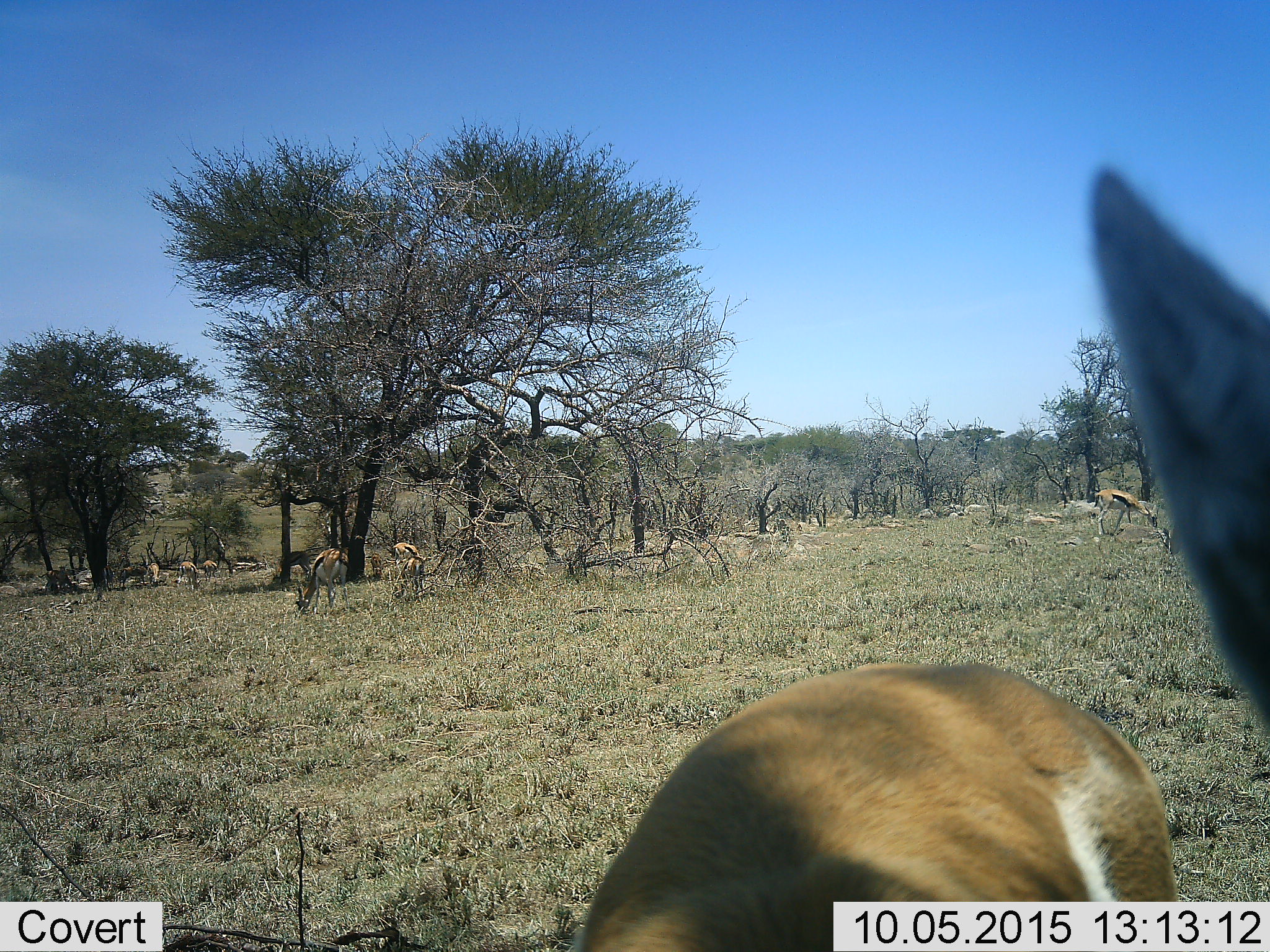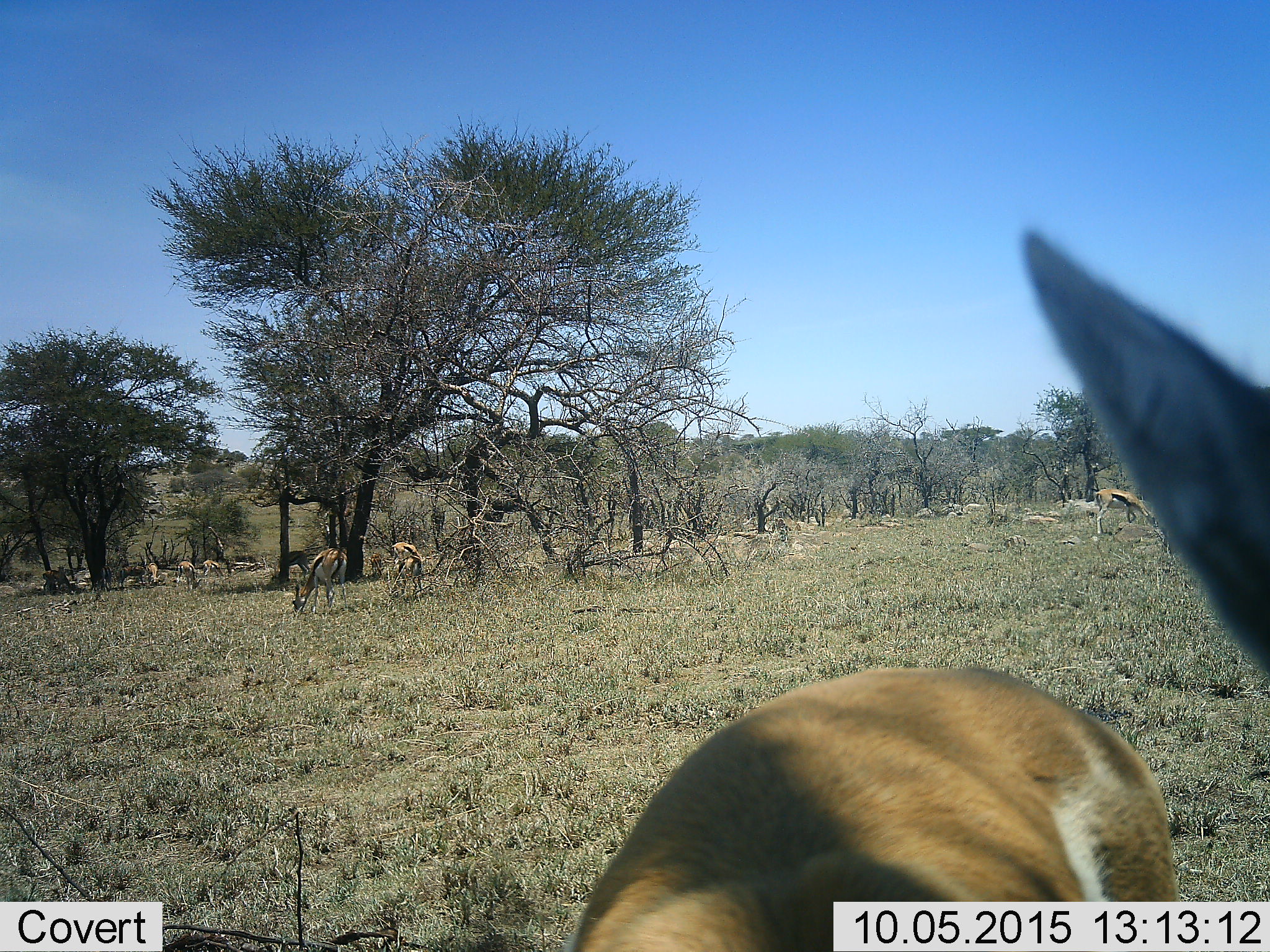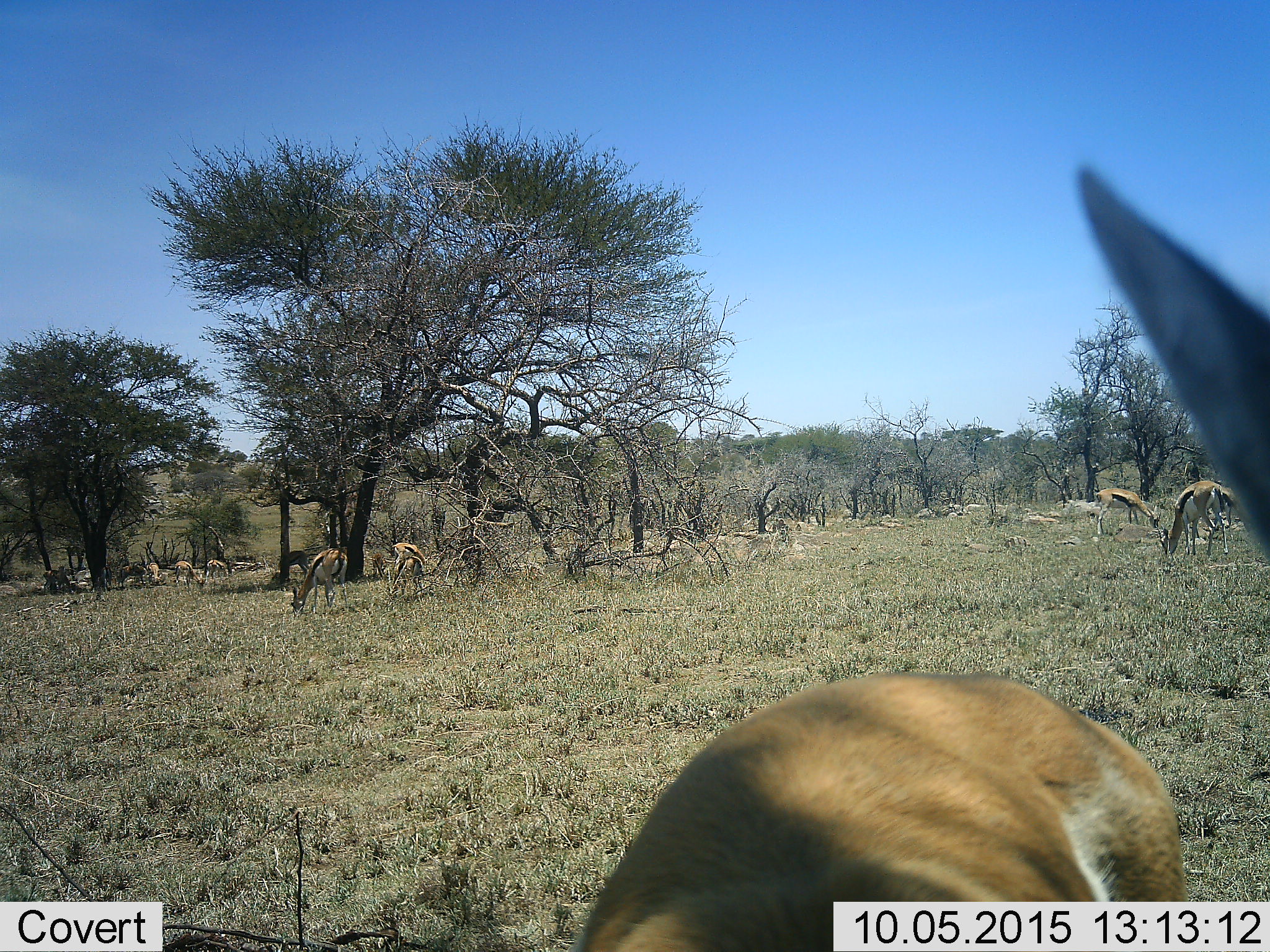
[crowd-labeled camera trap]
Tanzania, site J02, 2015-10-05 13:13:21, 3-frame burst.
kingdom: Animalia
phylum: Chordata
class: Mammalia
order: Artiodactyla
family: Bovidae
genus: Eudorcas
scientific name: Eudorcas thomsonii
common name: thomson's gazelle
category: gazellethomsons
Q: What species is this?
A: Gazellethomsons (thomson's gazelle) (Eudorcas thomsonii).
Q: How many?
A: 11-50.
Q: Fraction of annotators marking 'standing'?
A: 70%.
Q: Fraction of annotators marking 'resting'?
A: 0%.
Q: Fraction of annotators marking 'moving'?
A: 10%.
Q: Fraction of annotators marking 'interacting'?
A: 0%.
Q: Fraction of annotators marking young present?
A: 0%.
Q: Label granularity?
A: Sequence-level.